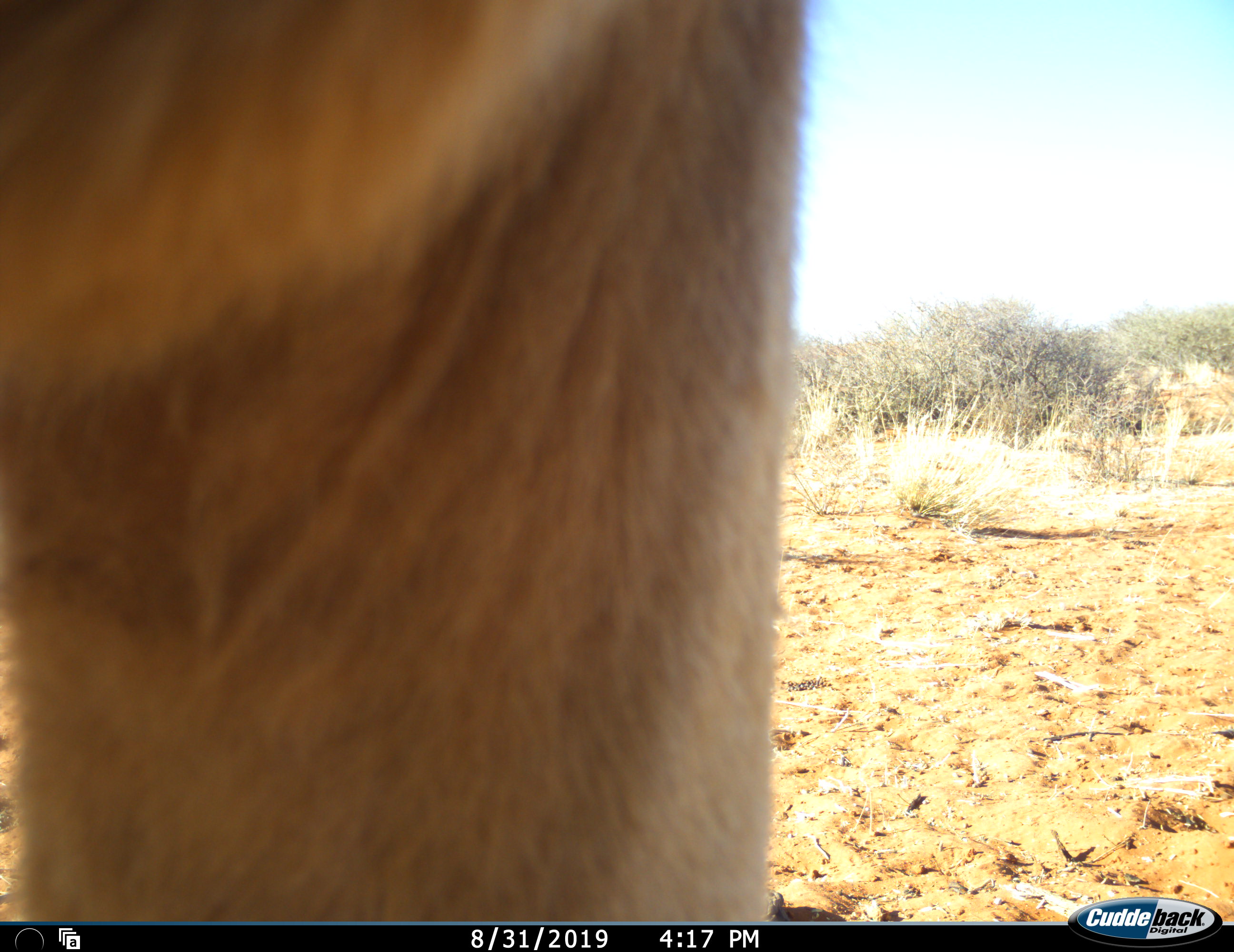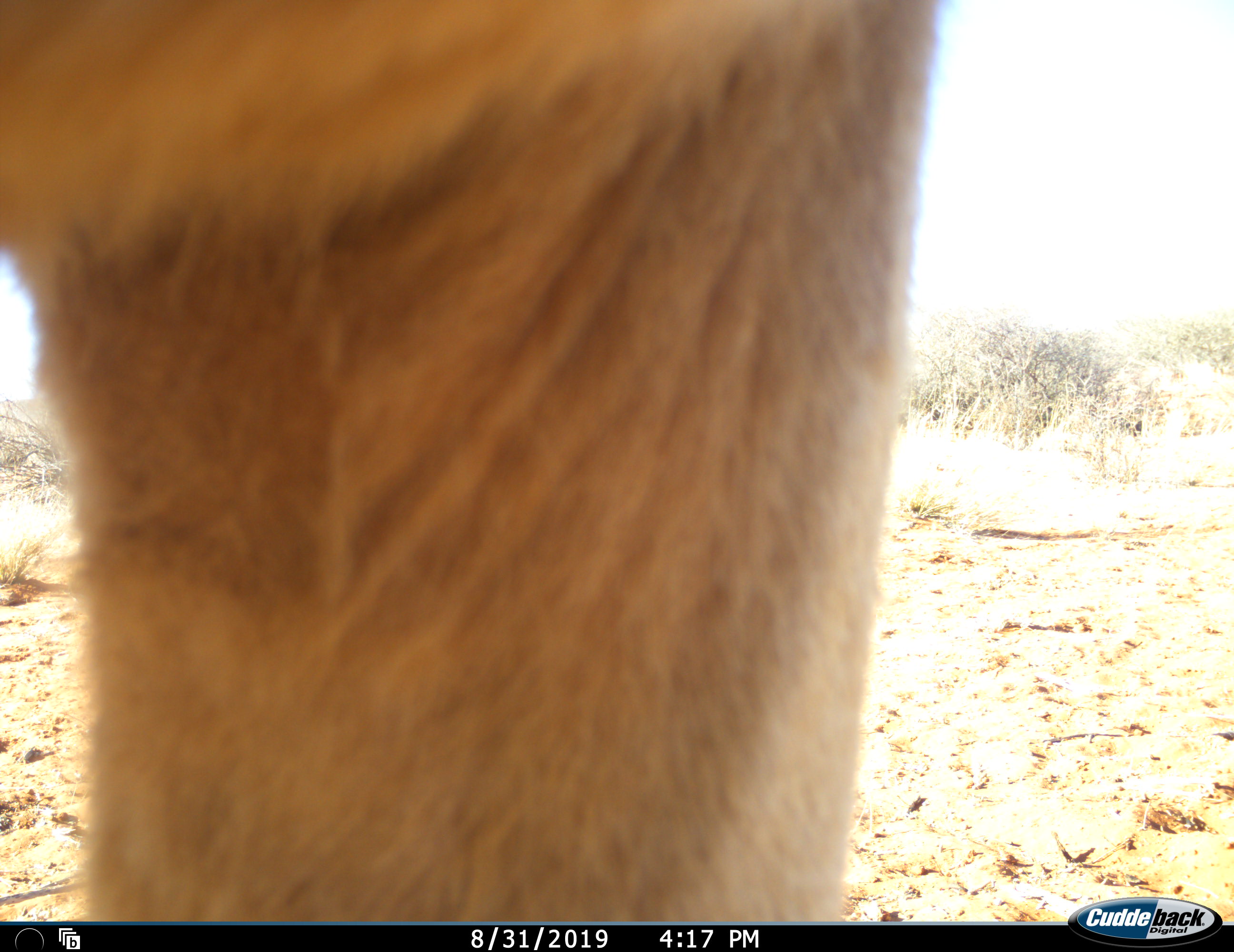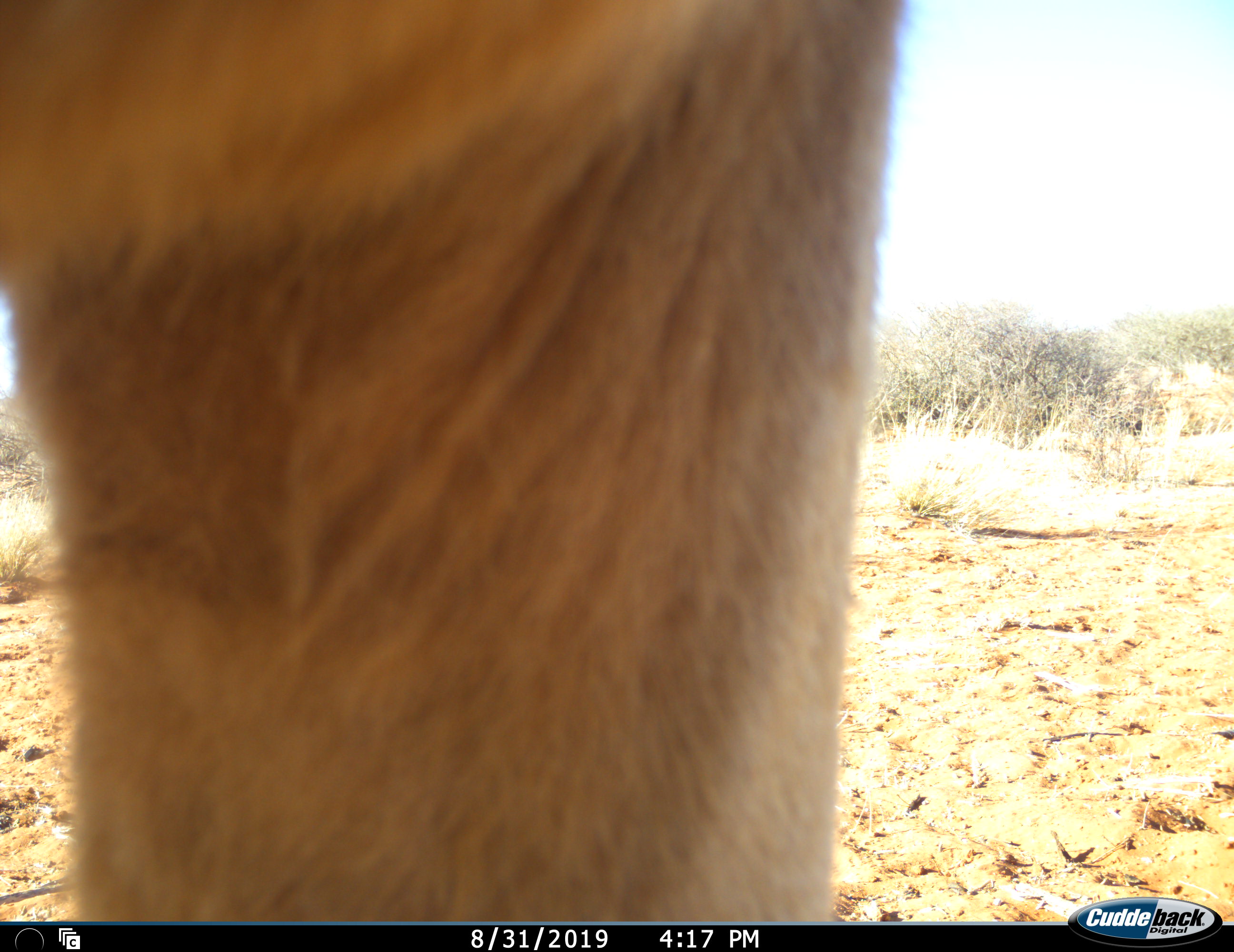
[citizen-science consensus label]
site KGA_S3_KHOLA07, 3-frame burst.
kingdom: Animalia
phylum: Chordata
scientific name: Vertebrata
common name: domestic animal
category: domesticanimal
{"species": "domesticanimal (domestic animal) (Vertebrata)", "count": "1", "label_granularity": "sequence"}